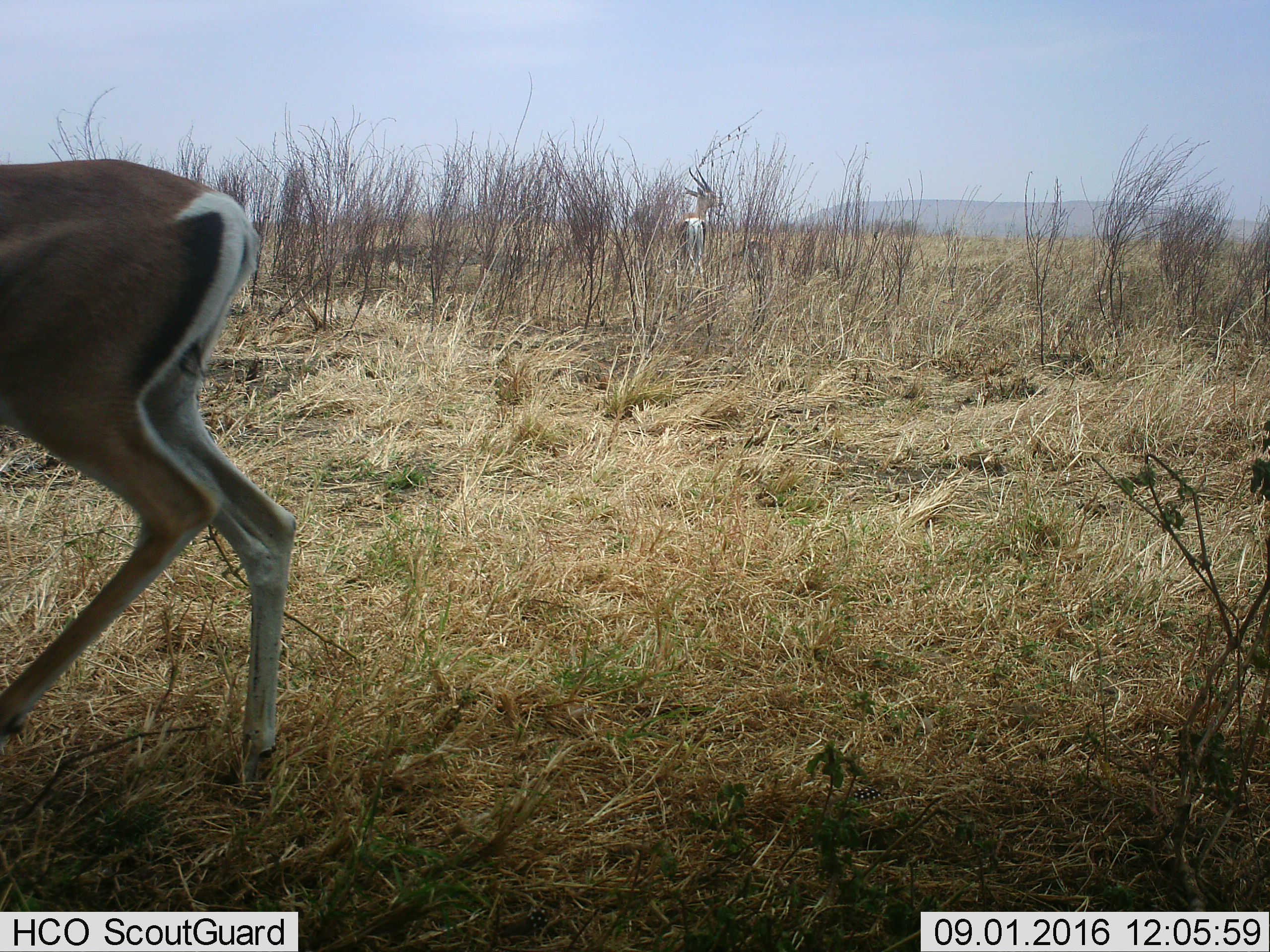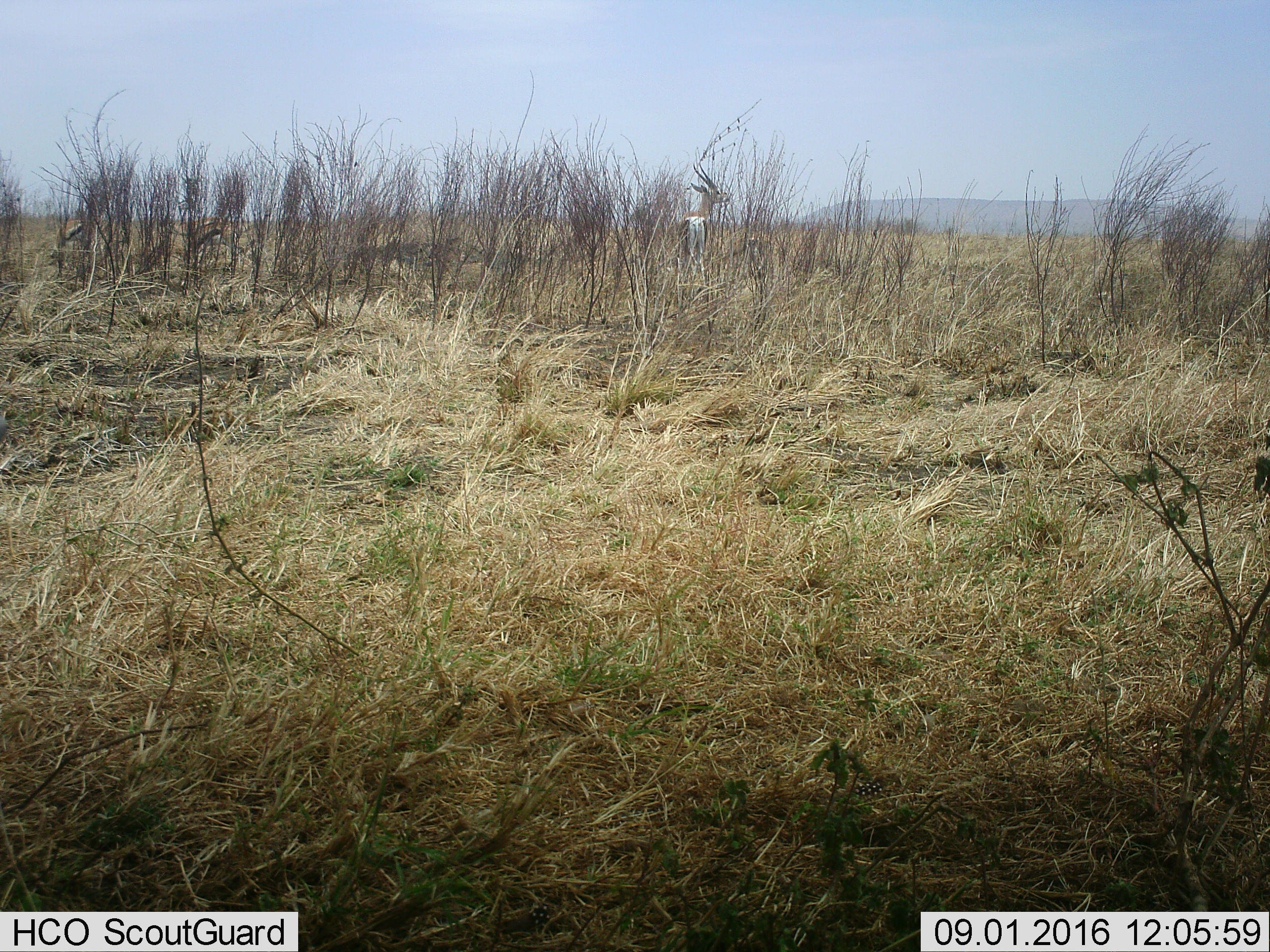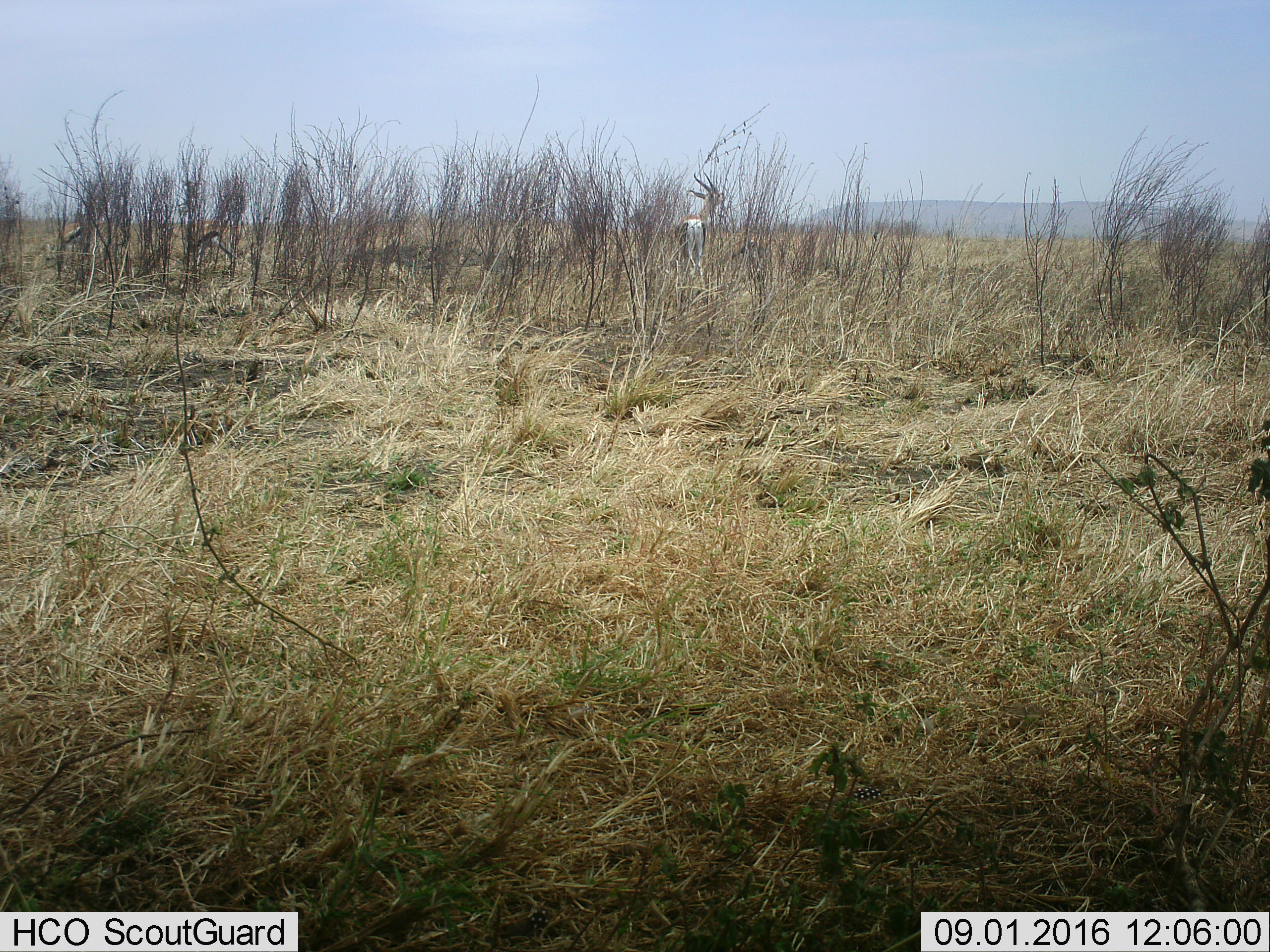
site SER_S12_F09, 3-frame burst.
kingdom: Animalia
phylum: Chordata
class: Mammalia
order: Artiodactyla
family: Bovidae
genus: Nanger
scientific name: Nanger granti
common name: grant's gazelle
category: gazellegrants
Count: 2.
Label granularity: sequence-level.